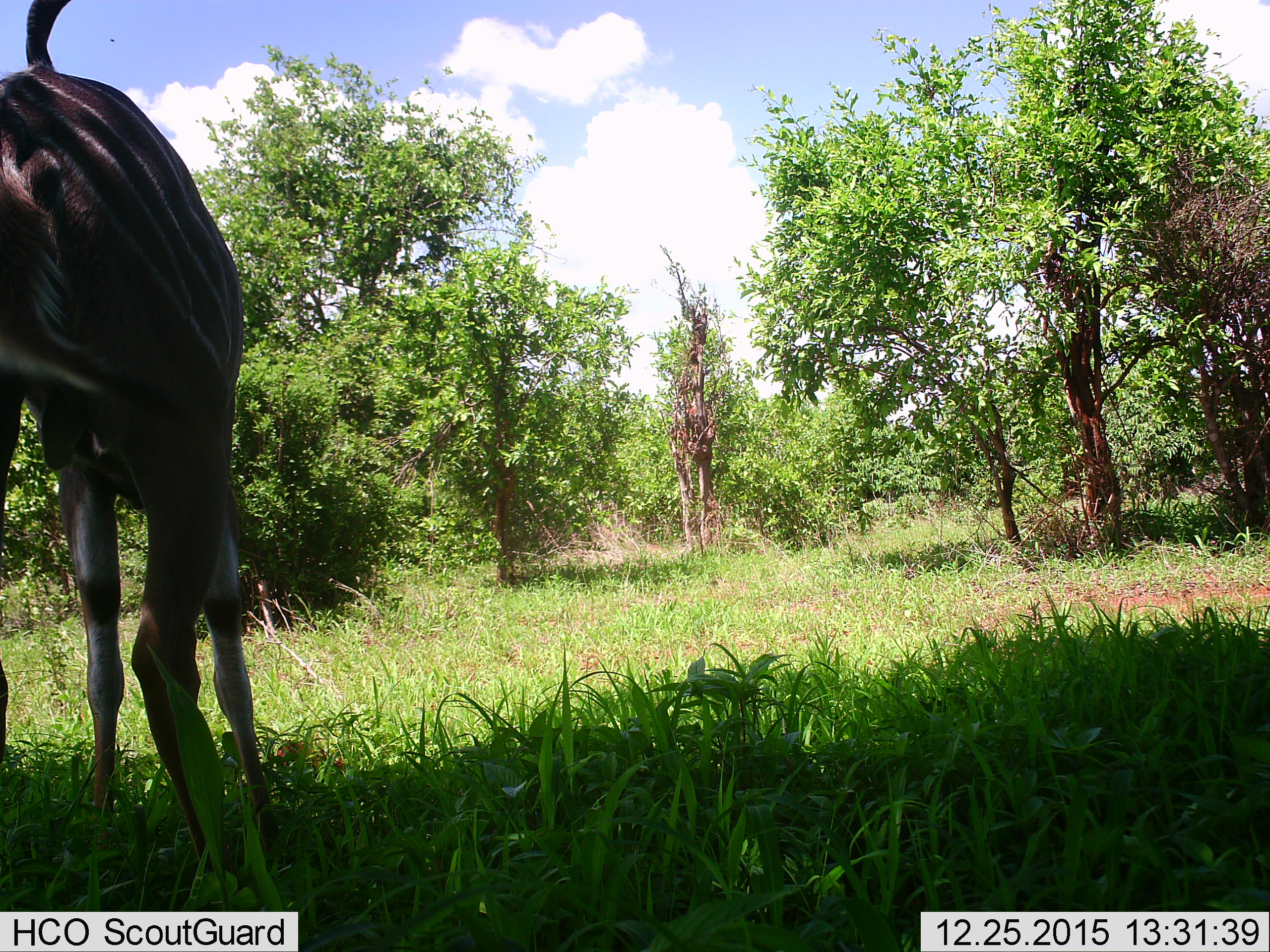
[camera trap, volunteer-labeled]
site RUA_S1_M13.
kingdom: Animalia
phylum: Chordata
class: Mammalia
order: Artiodactyla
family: Bovidae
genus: Tragelaphus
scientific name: Tragelaphus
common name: kudu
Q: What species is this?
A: Kudu (Tragelaphus).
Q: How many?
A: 1.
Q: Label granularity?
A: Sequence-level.